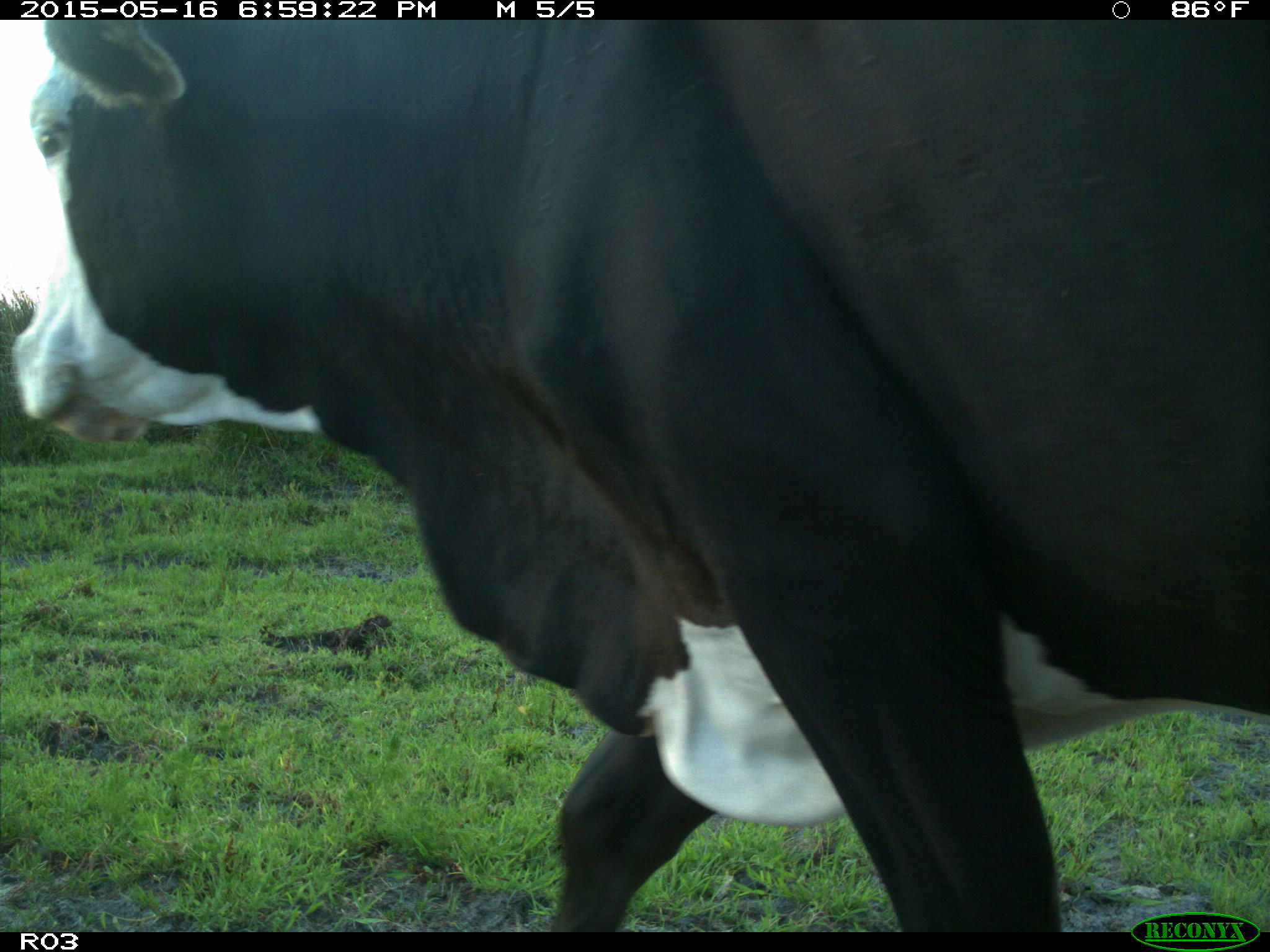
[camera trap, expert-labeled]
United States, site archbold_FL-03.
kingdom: Animalia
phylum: Chordata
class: Mammalia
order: Artiodactyla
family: Bovidae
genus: Bos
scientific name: Bos taurus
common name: domestic cow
Bos taurus (domestic cow).